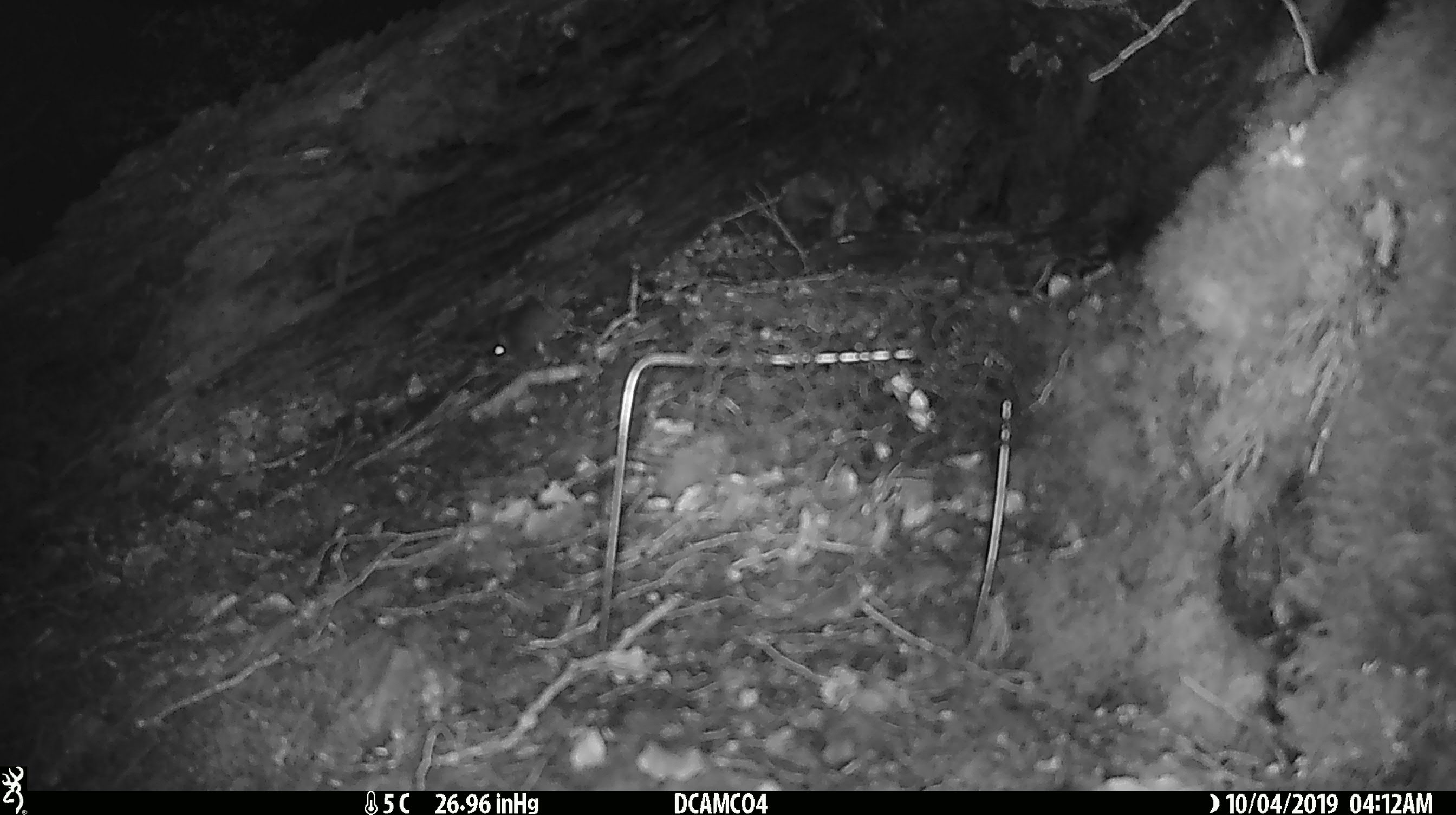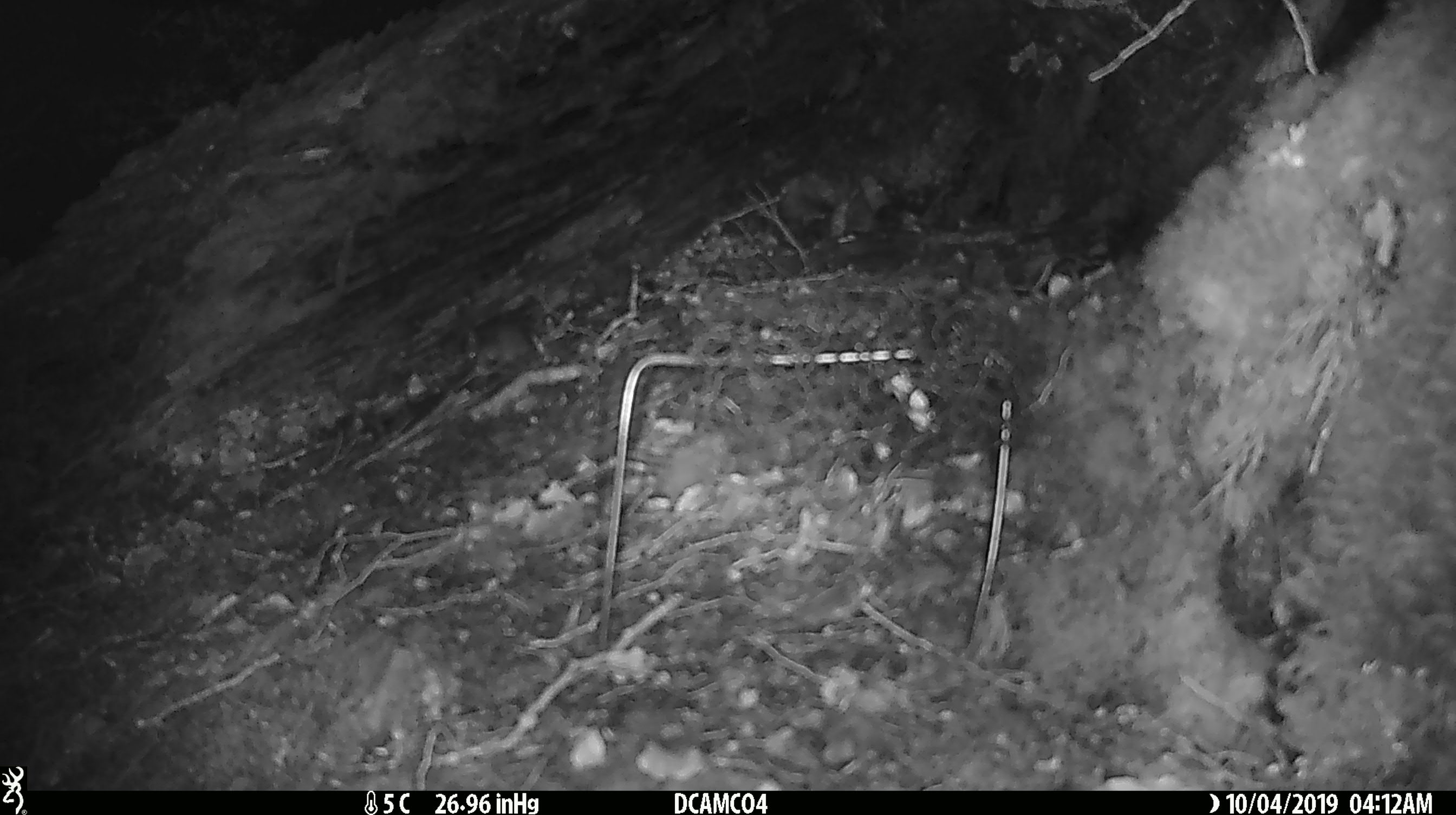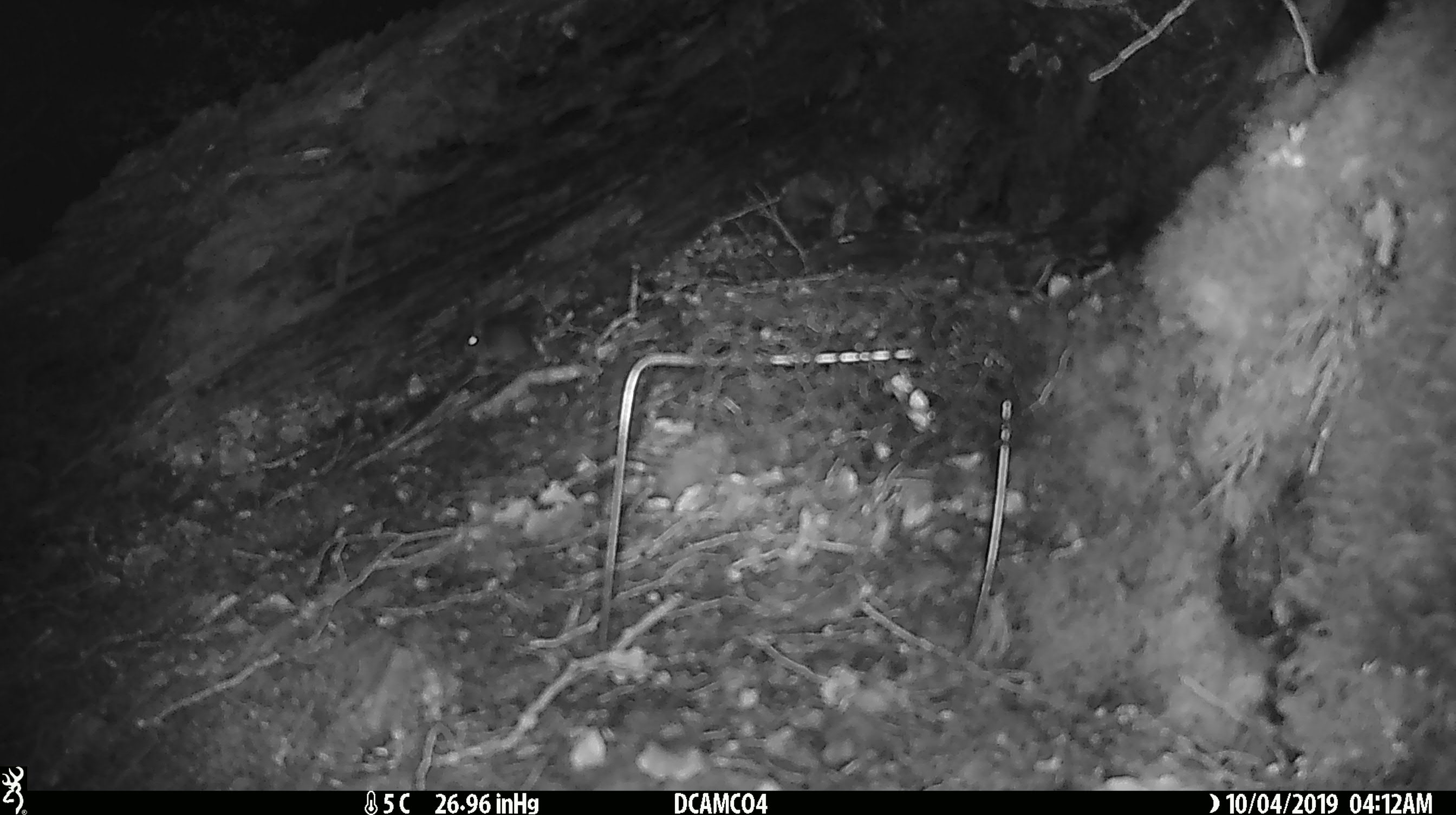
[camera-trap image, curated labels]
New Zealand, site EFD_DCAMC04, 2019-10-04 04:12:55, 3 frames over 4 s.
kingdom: Animalia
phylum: Chordata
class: Mammalia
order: Rodentia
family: Muridae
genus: Mus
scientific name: Mus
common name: mouse